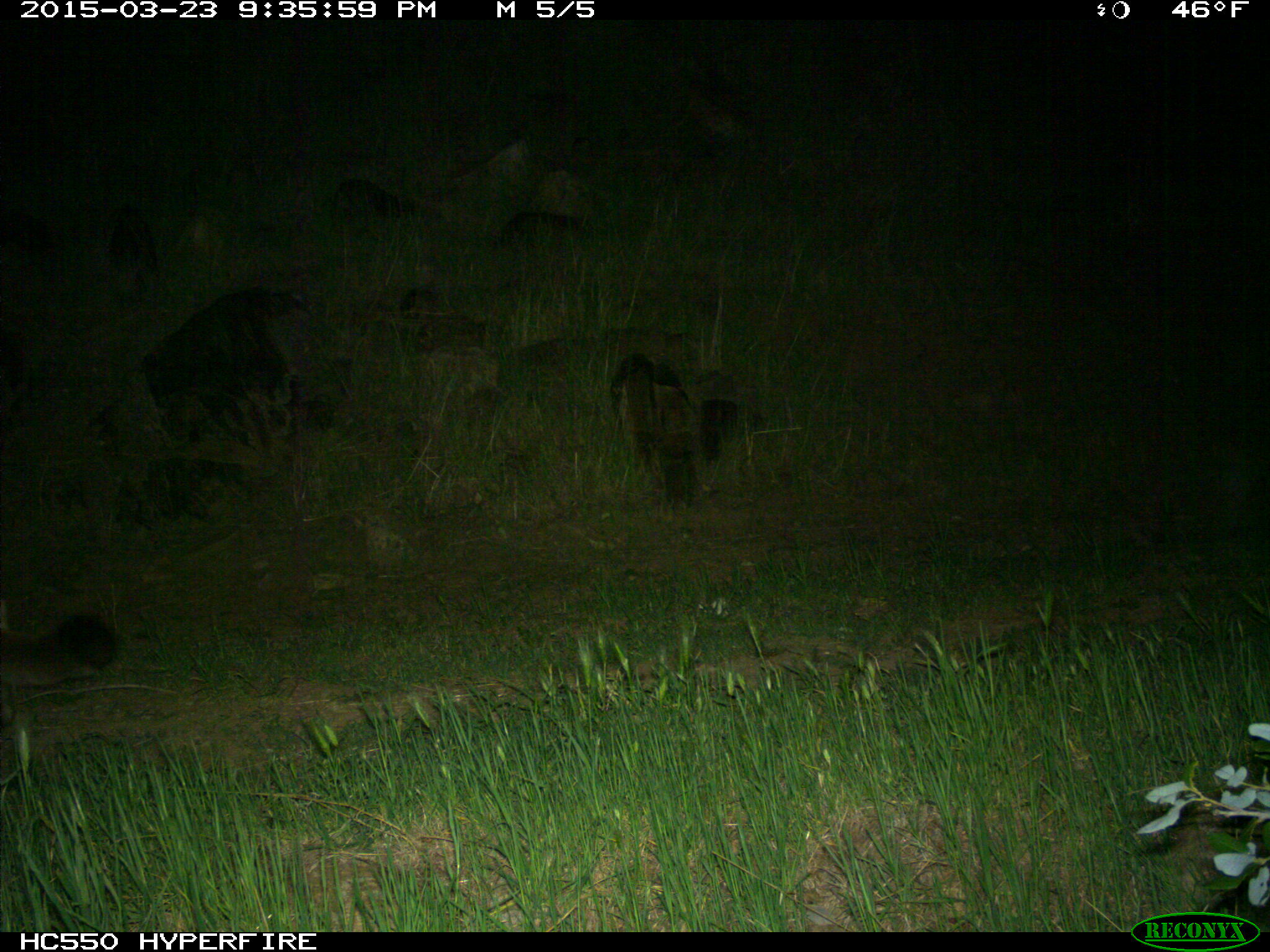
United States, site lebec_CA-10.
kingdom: Animalia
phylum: Chordata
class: Mammalia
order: Carnivora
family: Felidae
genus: Puma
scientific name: Puma concolor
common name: mountain lion